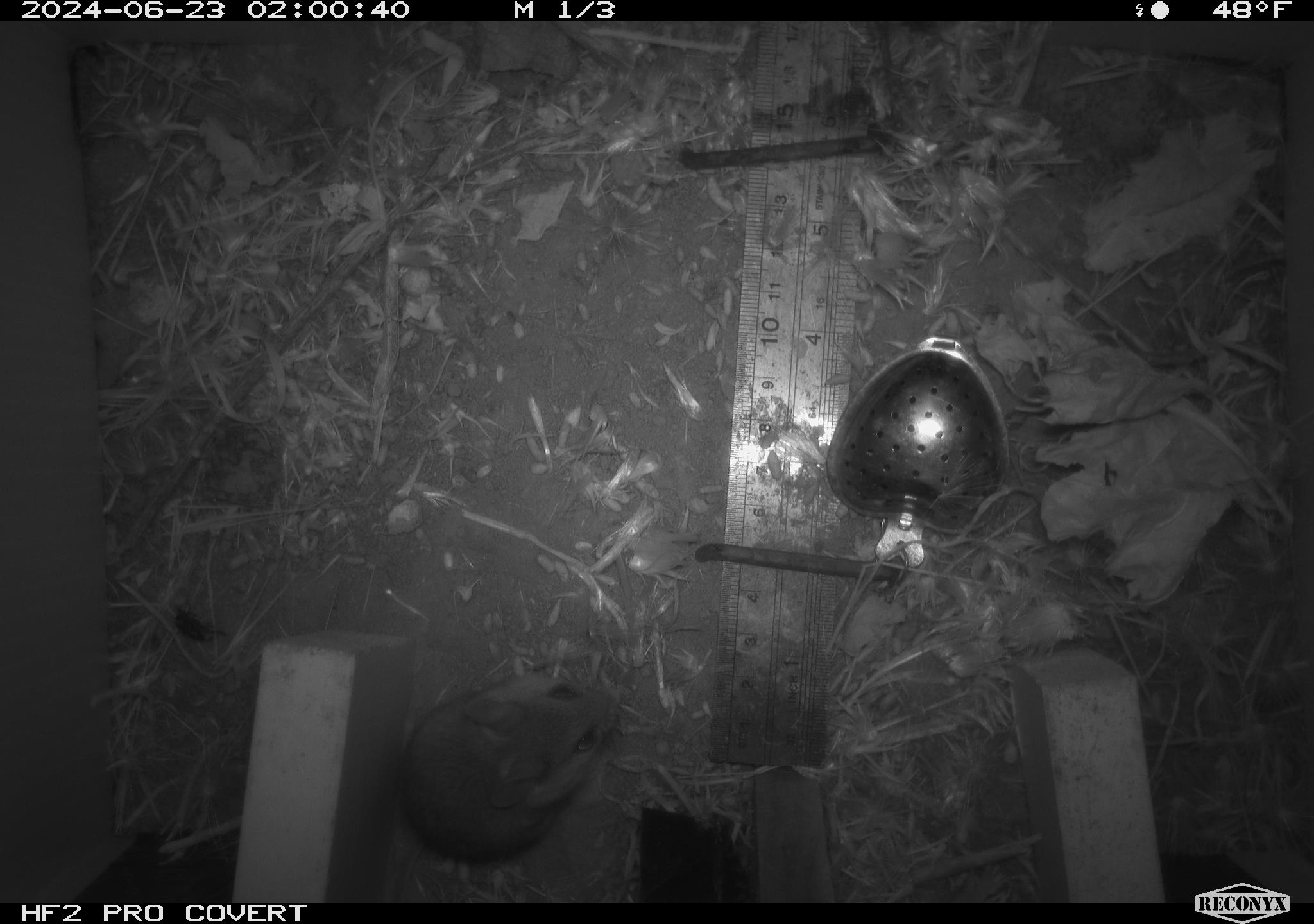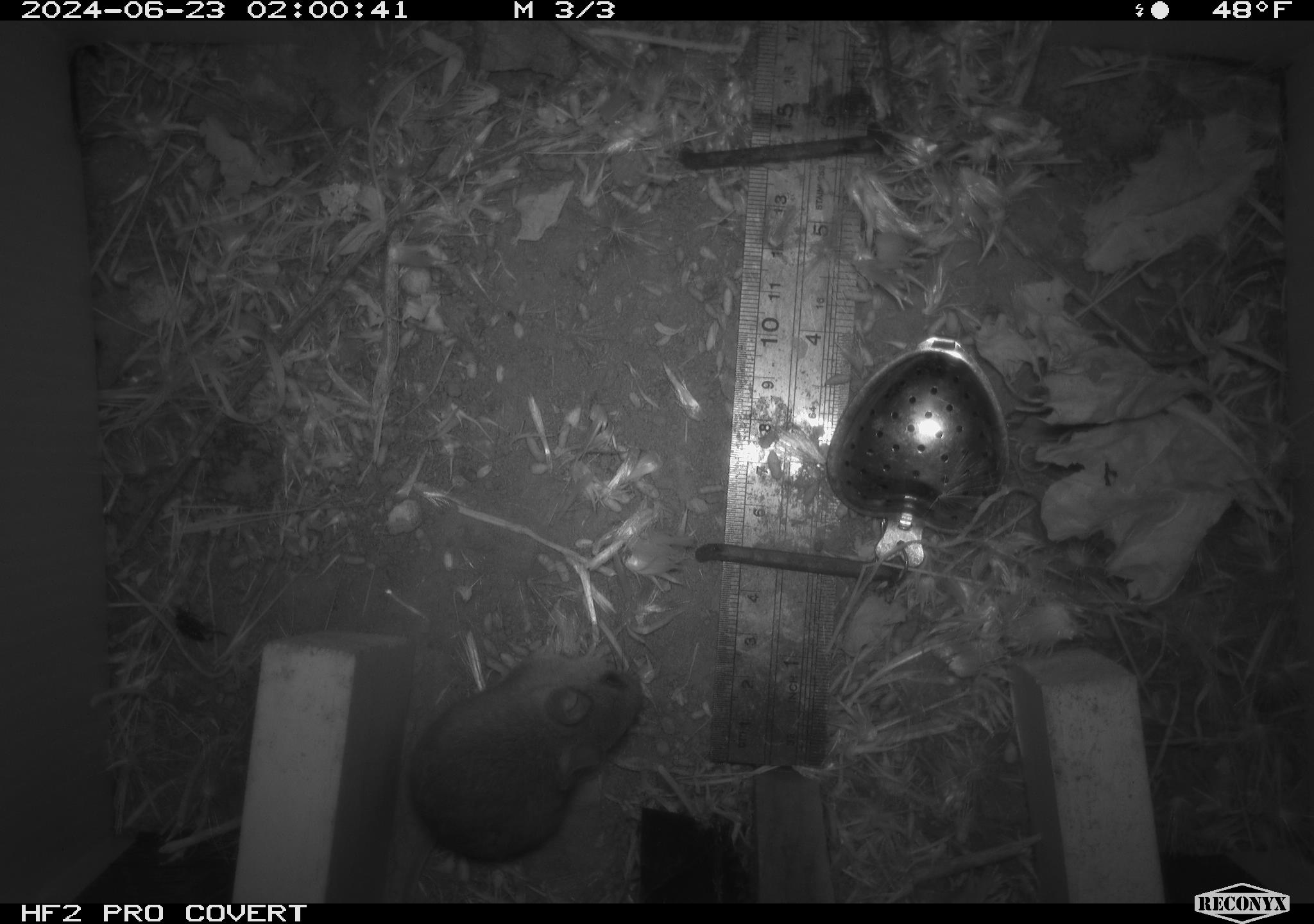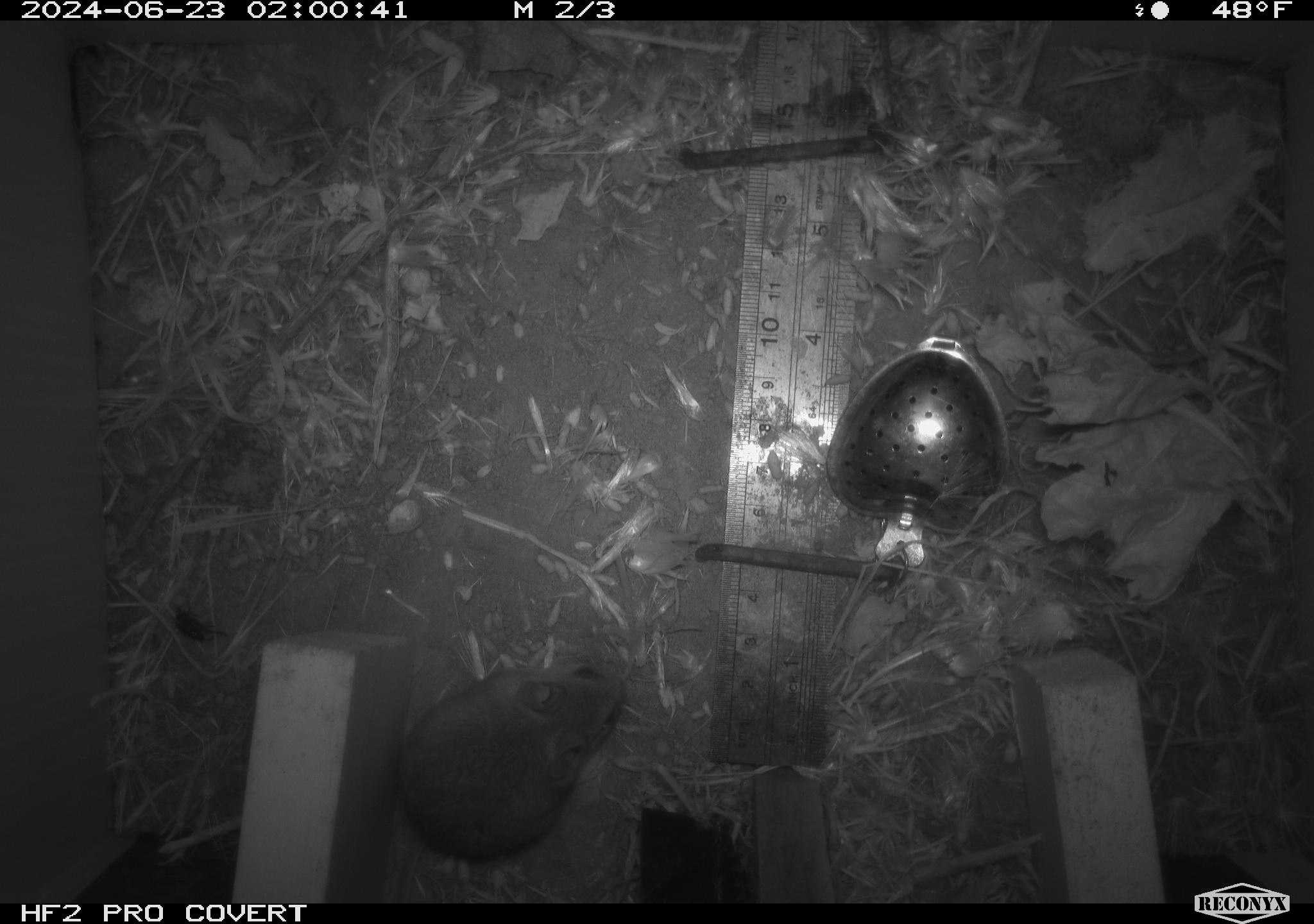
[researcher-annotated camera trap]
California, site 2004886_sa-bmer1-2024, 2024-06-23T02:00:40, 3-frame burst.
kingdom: Animalia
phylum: Chordata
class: Mammalia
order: Rodentia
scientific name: Rodentia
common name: mouse species